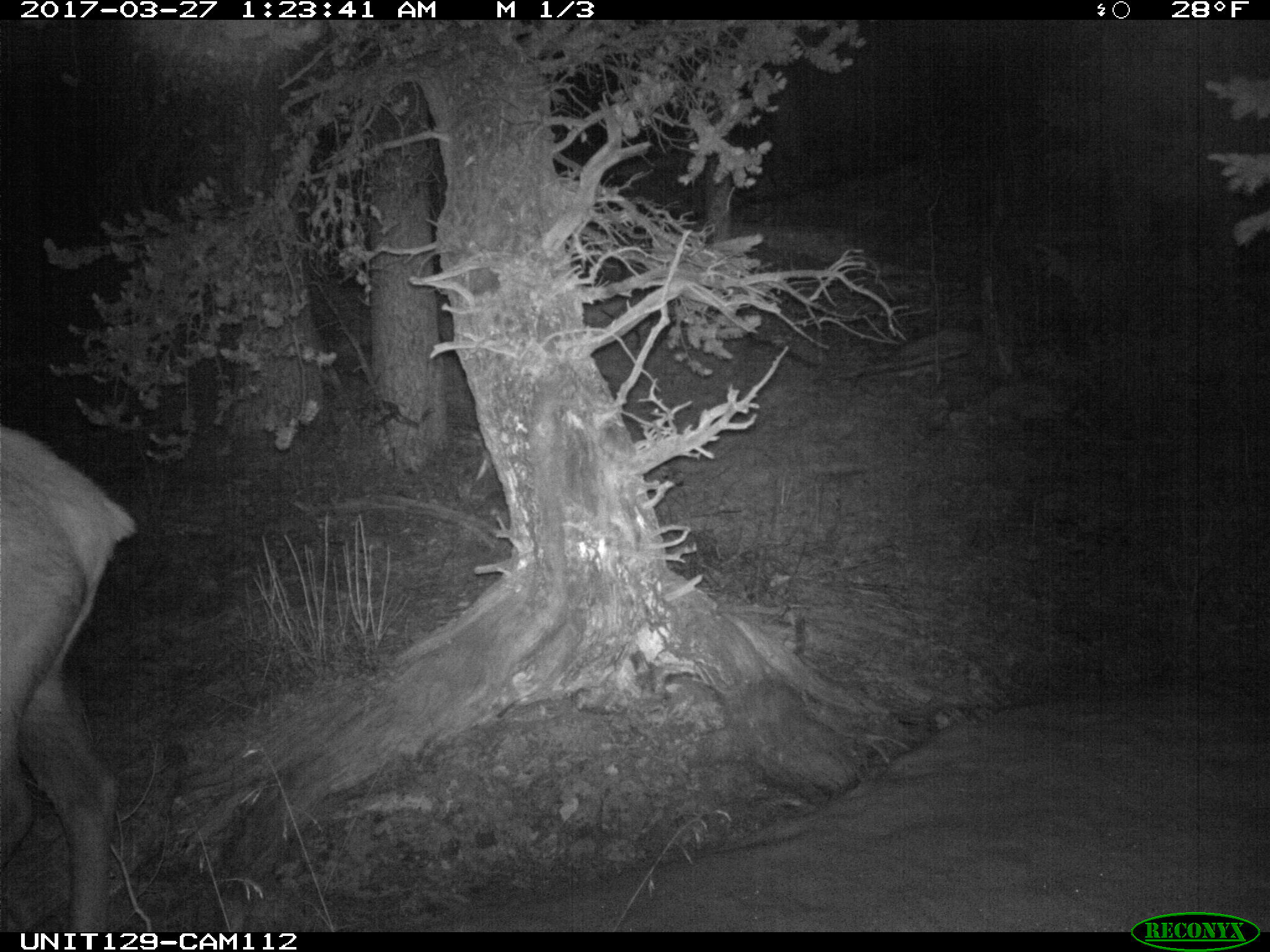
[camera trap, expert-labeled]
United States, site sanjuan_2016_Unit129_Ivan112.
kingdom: Animalia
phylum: Chordata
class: Mammalia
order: Artiodactyla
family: Cervidae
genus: Cervus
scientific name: Cervus elaphus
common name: red deer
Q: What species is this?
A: Cervus elaphus (red deer).